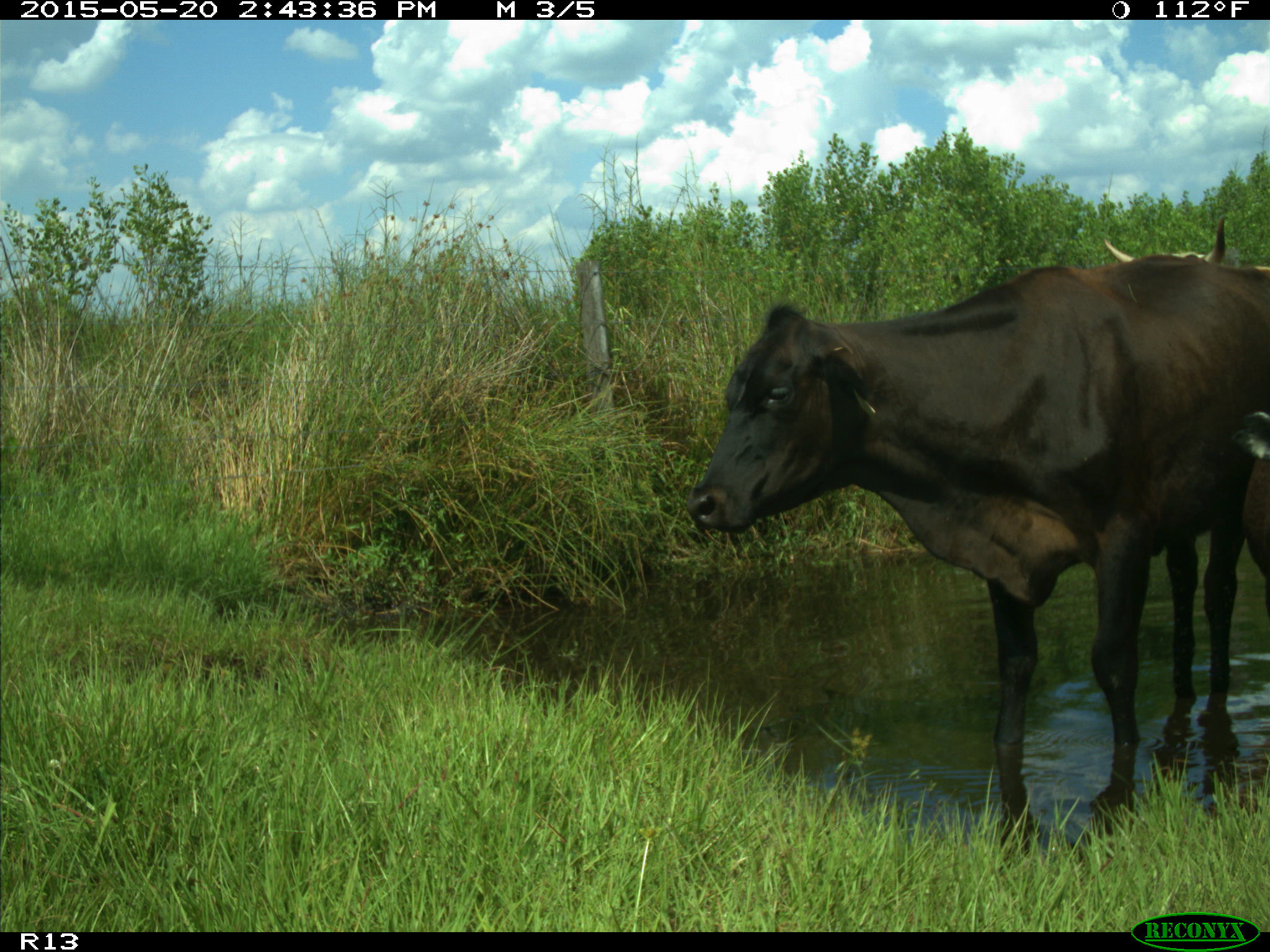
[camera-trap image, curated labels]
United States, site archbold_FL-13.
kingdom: Animalia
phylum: Chordata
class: Mammalia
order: Artiodactyla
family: Bovidae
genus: Bos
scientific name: Bos taurus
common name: domestic cow